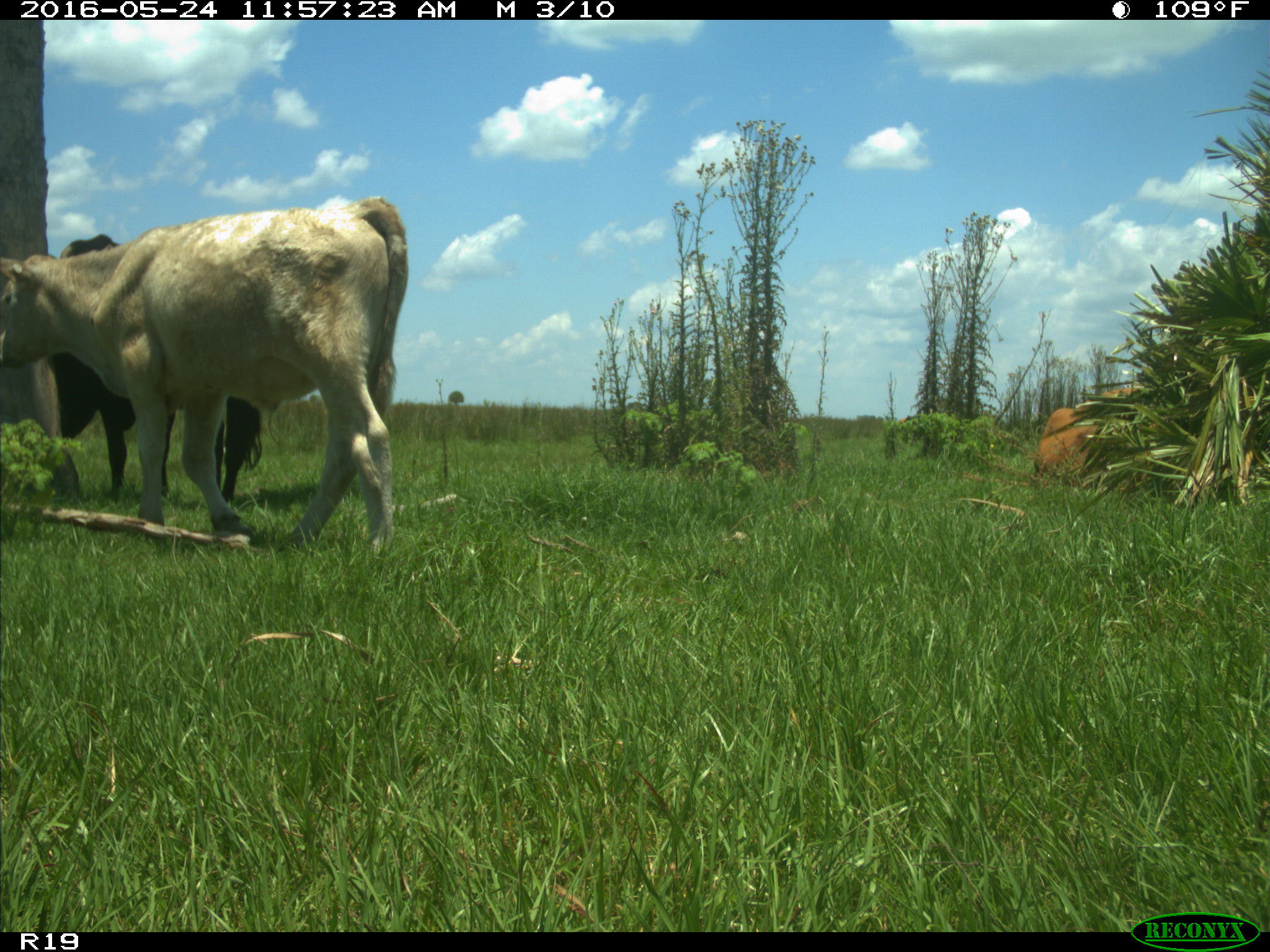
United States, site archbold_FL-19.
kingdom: Animalia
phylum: Chordata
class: Mammalia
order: Artiodactyla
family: Bovidae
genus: Bos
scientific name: Bos taurus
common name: domestic cow